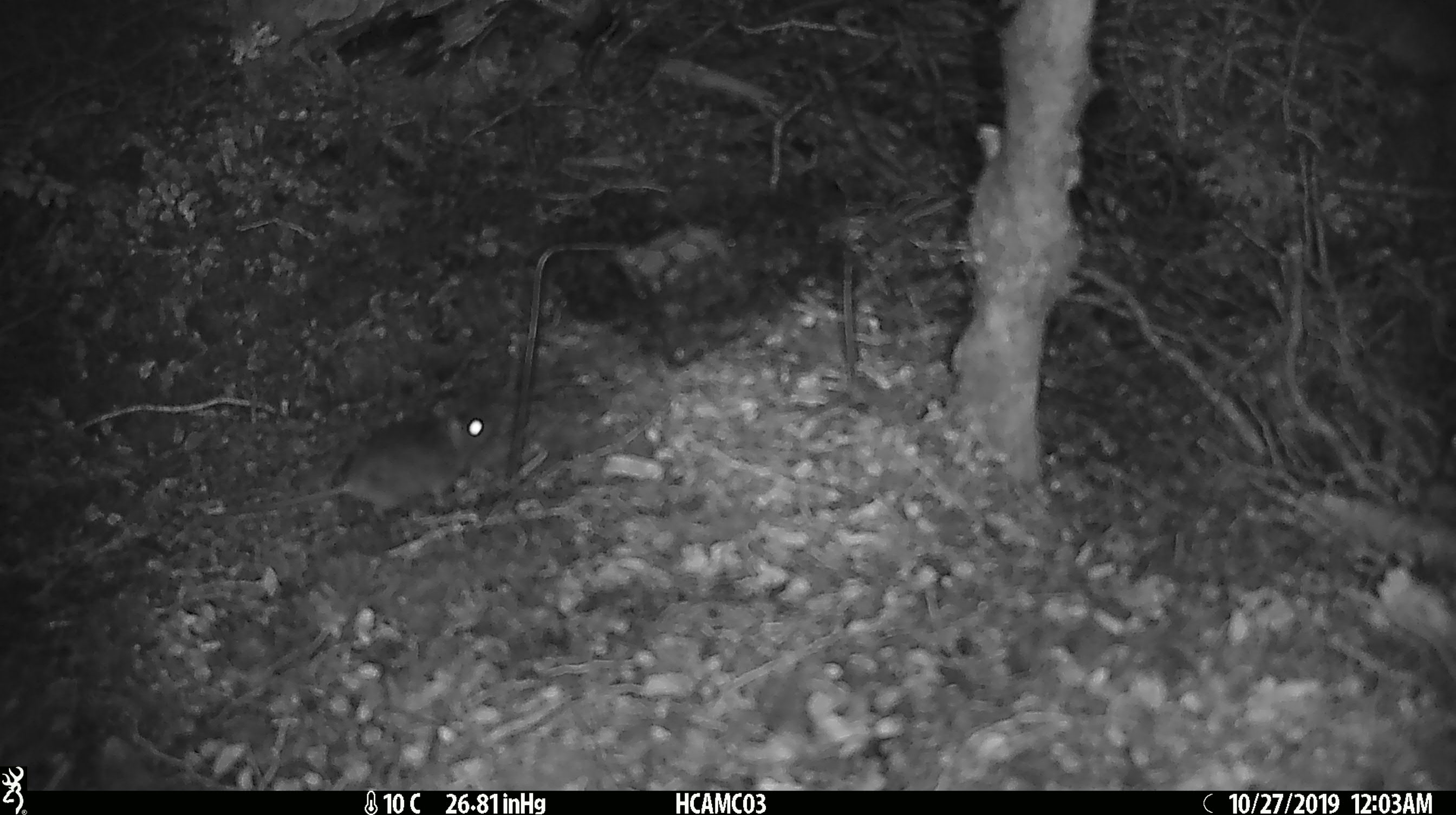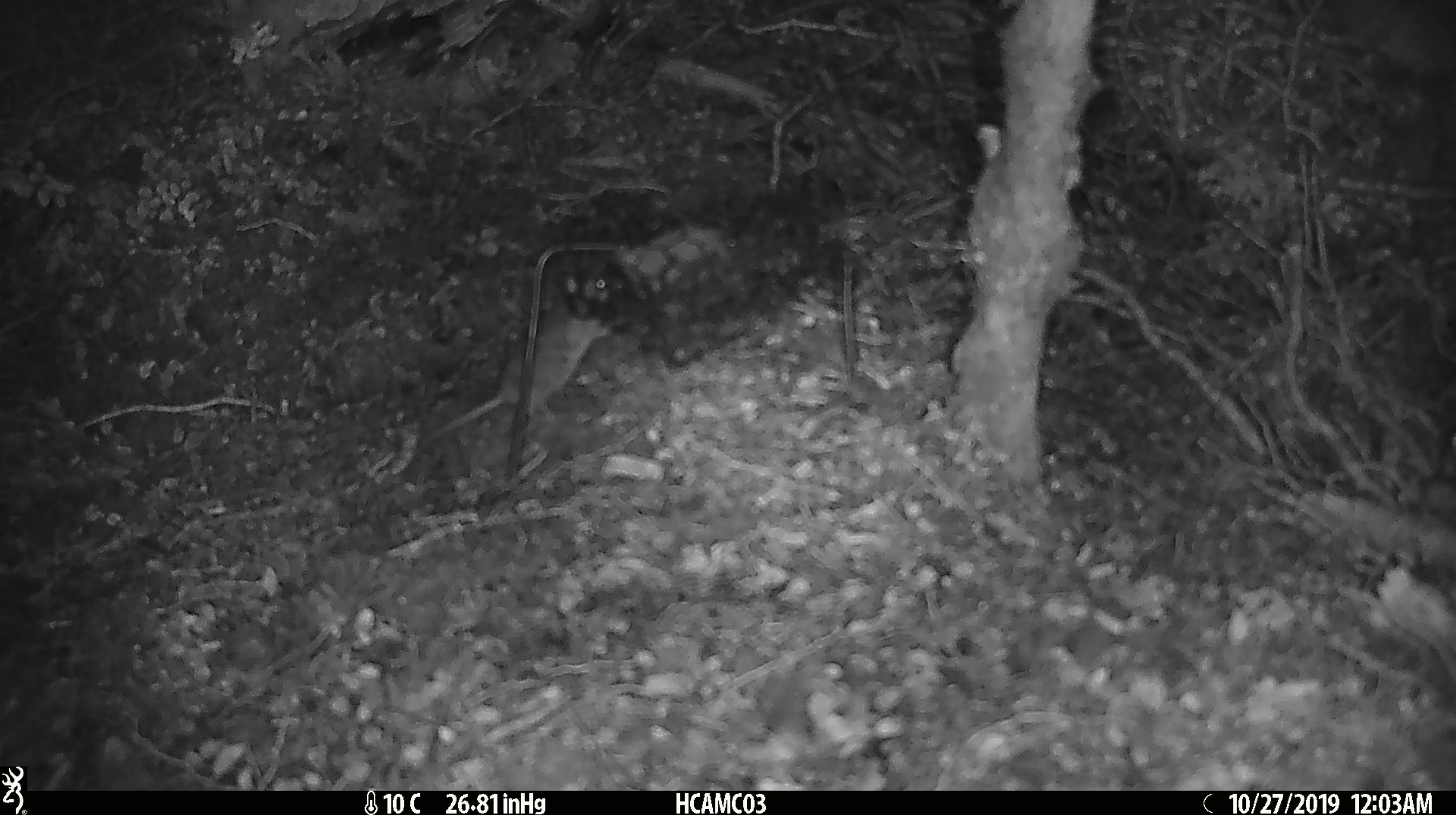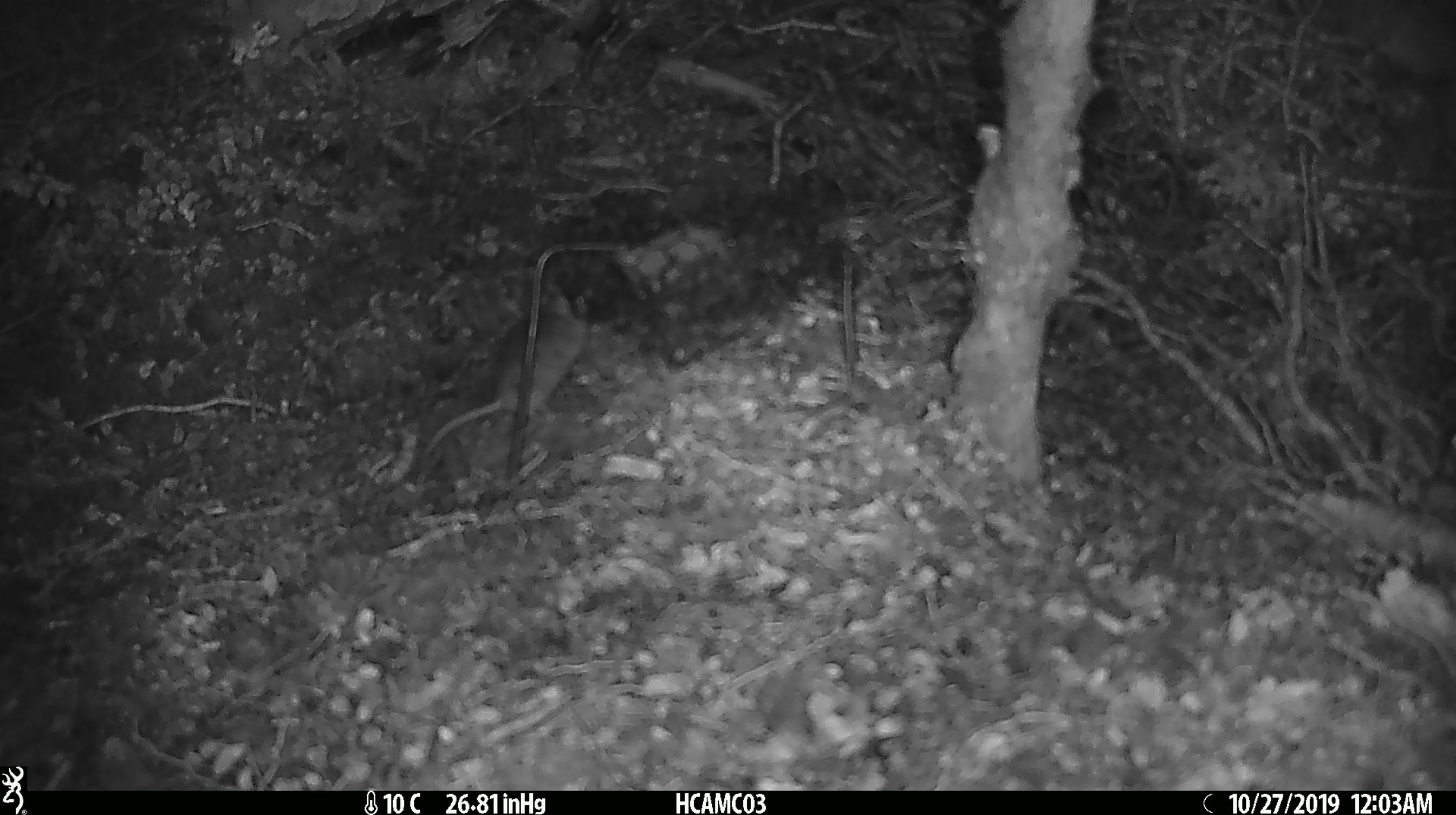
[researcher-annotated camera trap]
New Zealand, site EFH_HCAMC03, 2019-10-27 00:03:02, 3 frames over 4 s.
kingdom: Animalia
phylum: Chordata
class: Mammalia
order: Rodentia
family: Muridae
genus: Mus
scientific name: Mus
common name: mouse